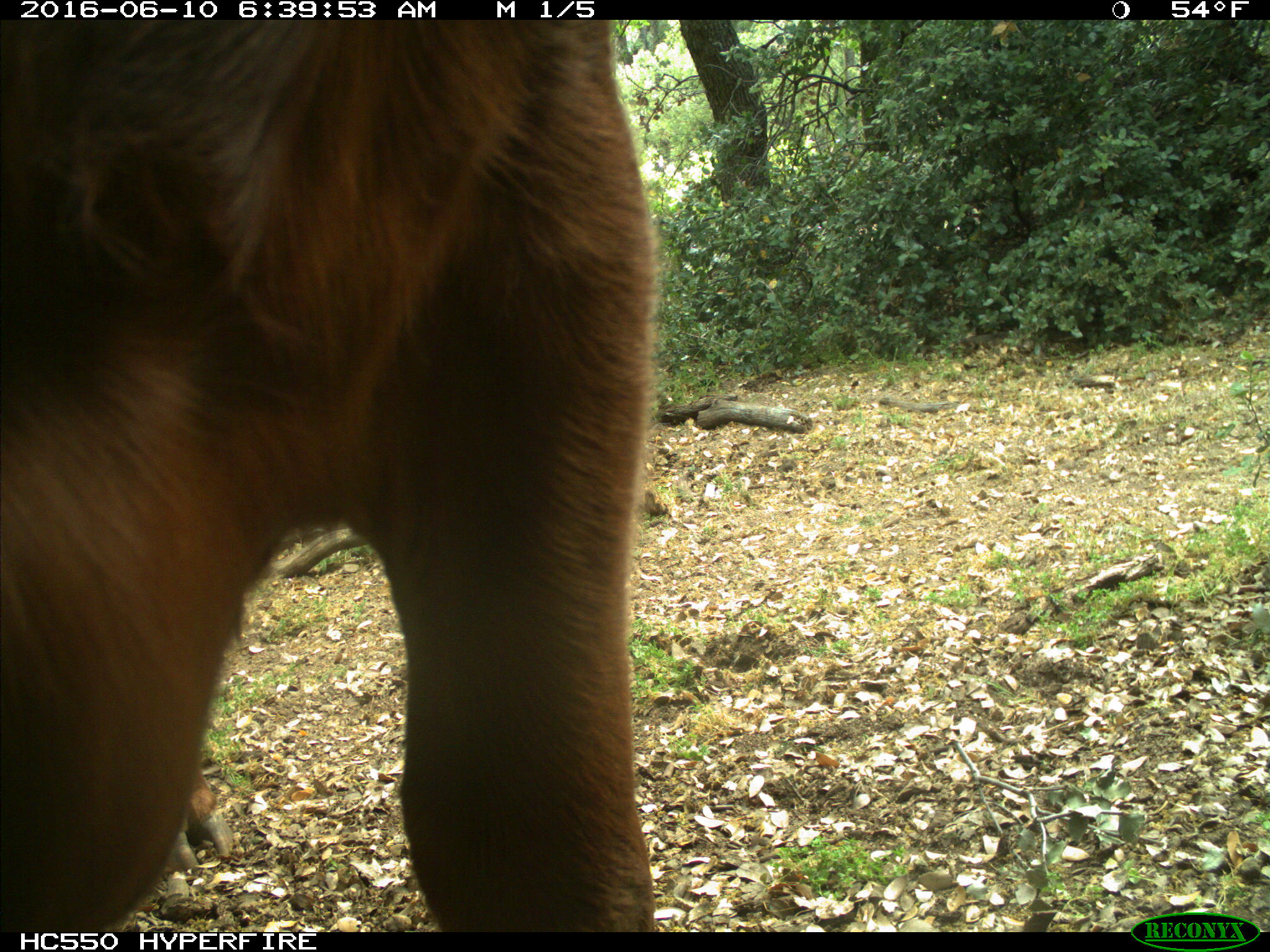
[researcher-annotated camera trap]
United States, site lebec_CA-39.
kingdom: Animalia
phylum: Chordata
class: Mammalia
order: Artiodactyla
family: Bovidae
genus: Bos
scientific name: Bos taurus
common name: domestic cow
Bos taurus (domestic cow).